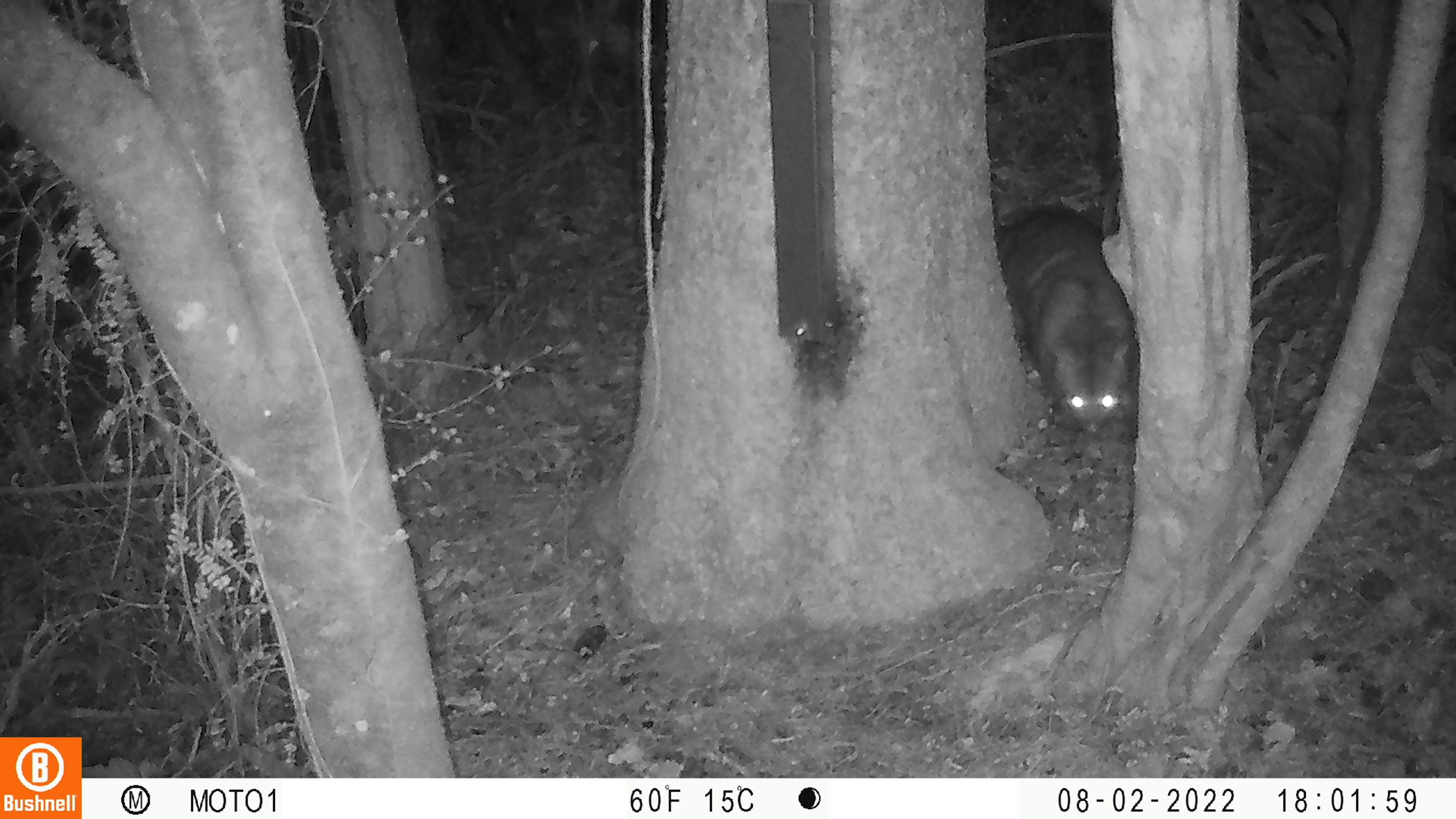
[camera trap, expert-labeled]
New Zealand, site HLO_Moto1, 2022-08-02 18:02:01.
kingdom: Animalia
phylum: Chordata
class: Mammalia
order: Diprotodontia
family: Phalangeridae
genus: Trichosurus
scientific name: Trichosurus vulpecula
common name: common brushtail possum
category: possum